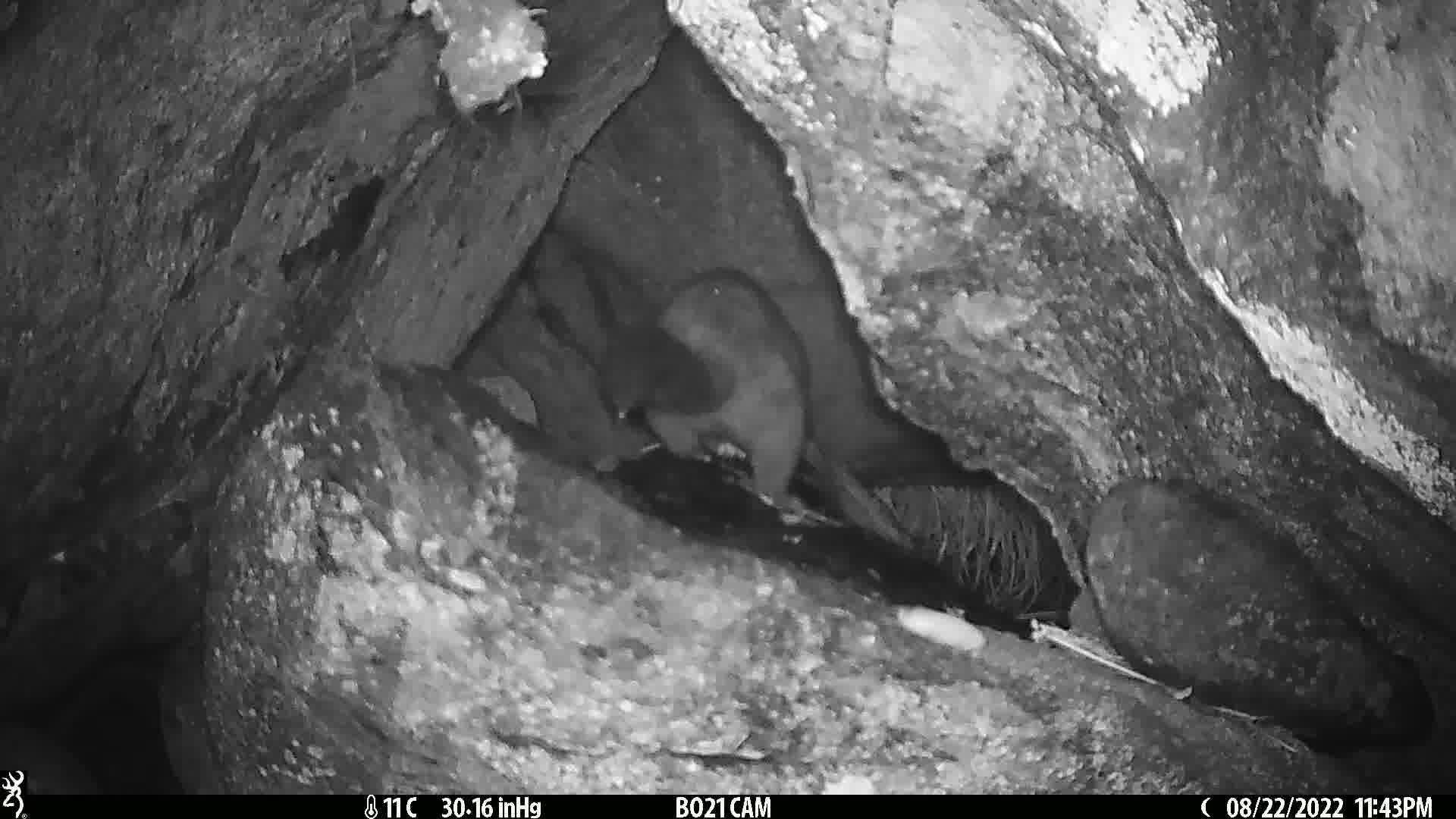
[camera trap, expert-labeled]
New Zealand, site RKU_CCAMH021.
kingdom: Animalia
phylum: Chordata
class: Mammalia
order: Diprotodontia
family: Phalangeridae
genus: Trichosurus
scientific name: Trichosurus vulpecula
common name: common brushtail possum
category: possum